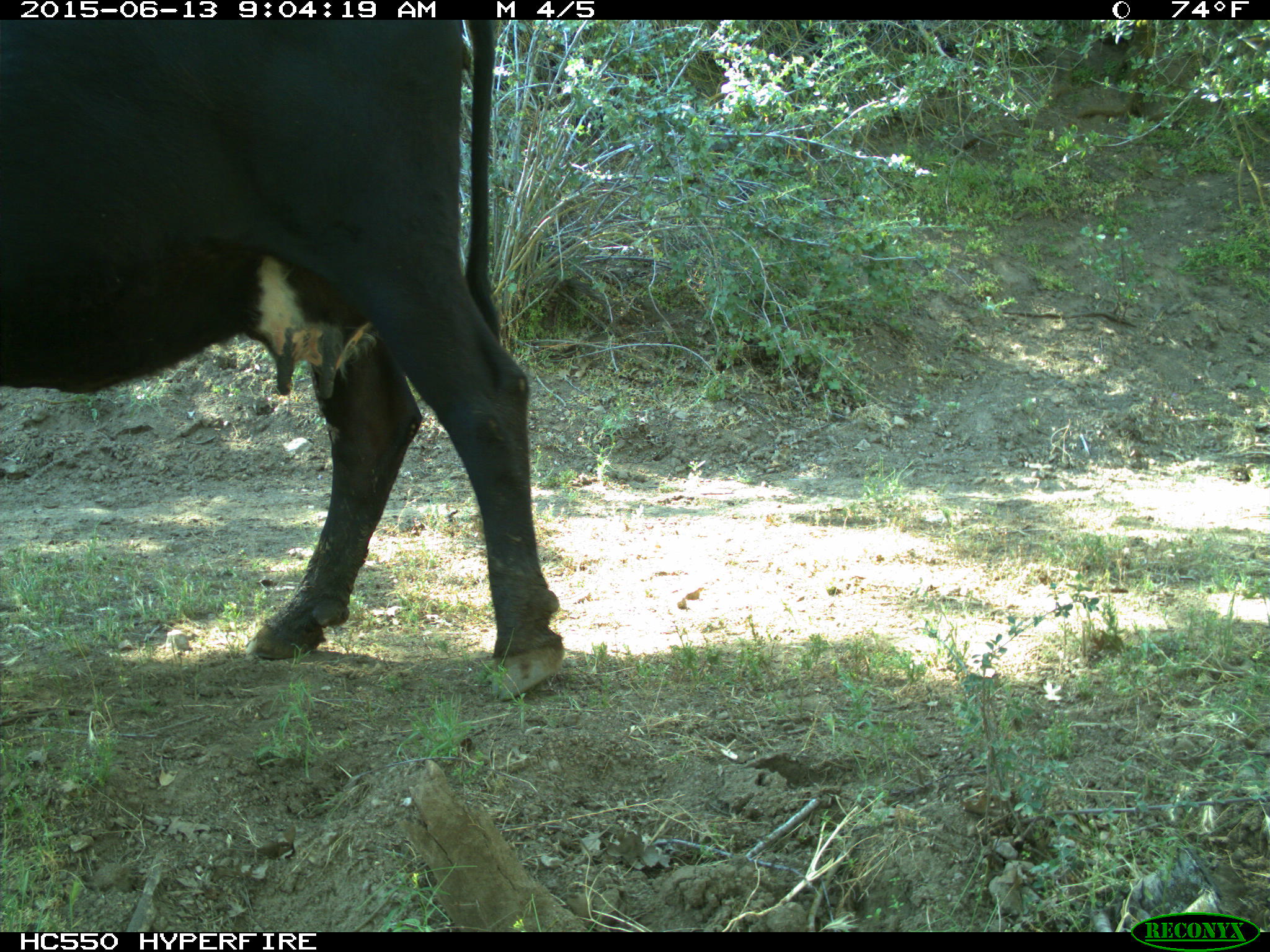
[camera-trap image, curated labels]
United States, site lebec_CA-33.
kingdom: Animalia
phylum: Chordata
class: Mammalia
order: Artiodactyla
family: Bovidae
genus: Bos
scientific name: Bos taurus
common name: domestic cow